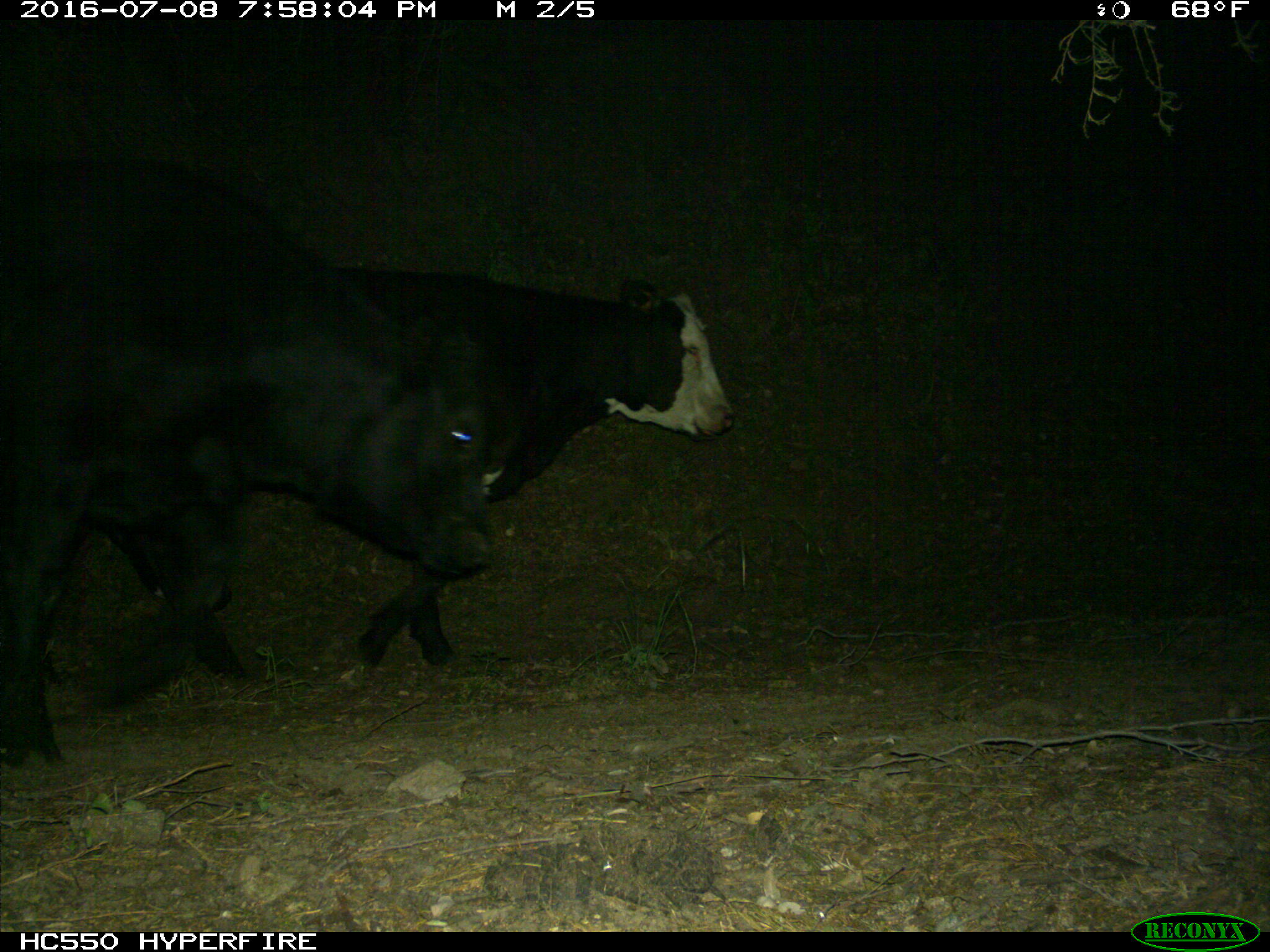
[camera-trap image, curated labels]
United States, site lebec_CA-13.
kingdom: Animalia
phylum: Chordata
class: Mammalia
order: Artiodactyla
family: Bovidae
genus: Bos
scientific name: Bos taurus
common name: domestic cow